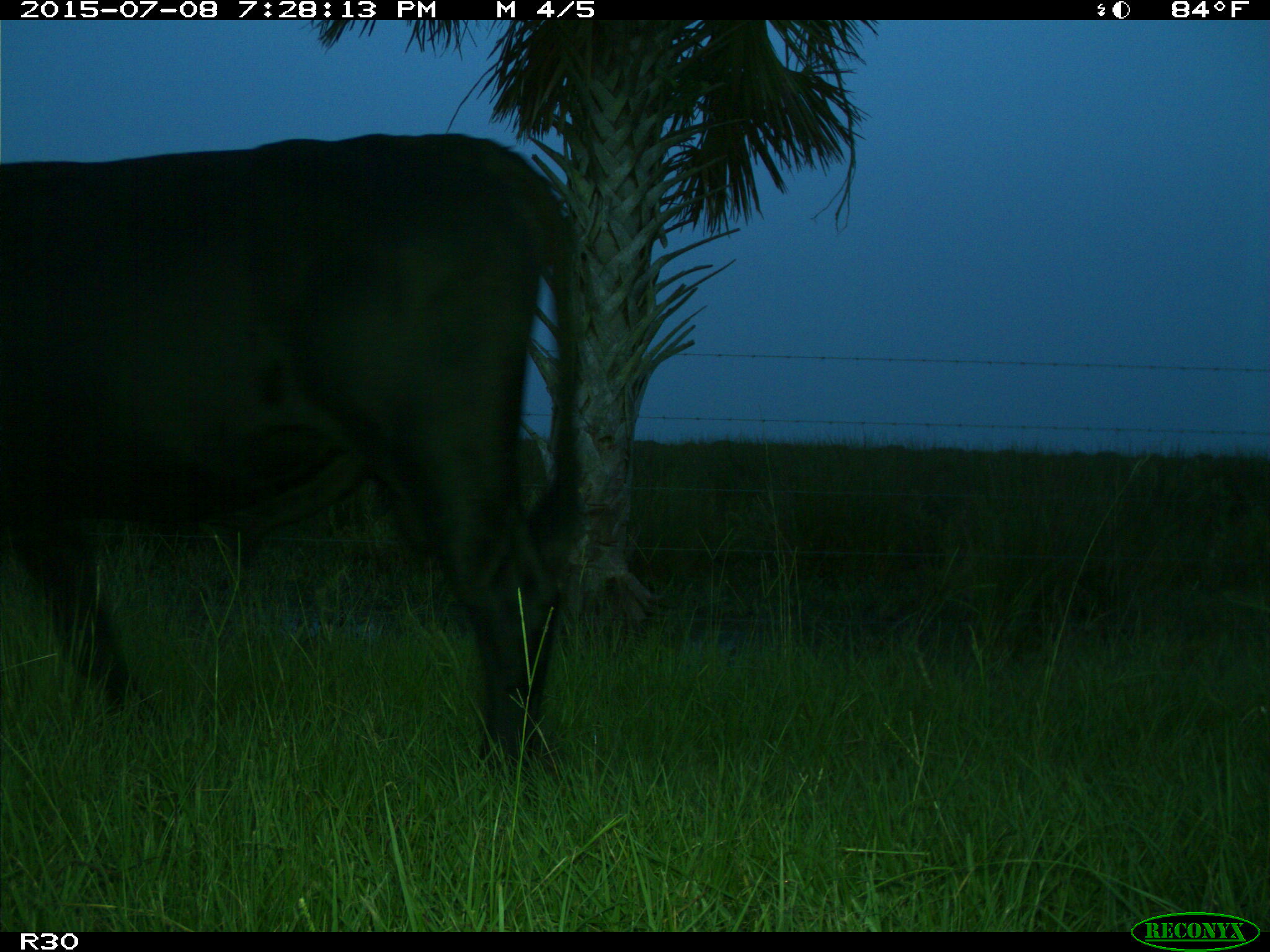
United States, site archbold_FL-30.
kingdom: Animalia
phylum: Chordata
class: Mammalia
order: Artiodactyla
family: Bovidae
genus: Bos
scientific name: Bos taurus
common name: domestic cow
Bos taurus (domestic cow).